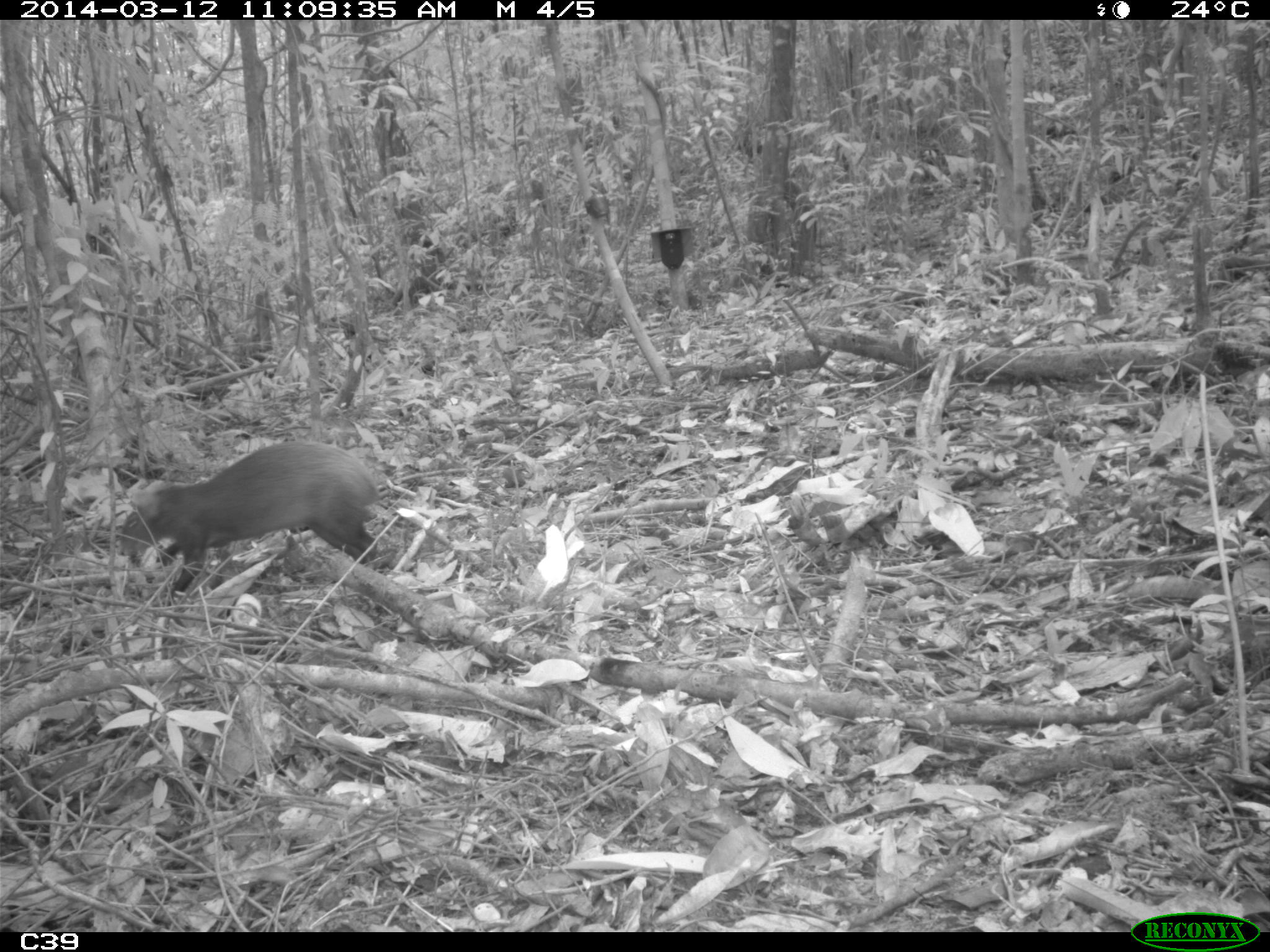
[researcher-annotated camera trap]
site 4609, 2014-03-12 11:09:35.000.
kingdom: Animalia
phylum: Chordata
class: Mammalia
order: Rodentia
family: Dasyproctidae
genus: Dasyprocta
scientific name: Dasyprocta leporina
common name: red-rumped agouti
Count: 1.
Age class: adult.